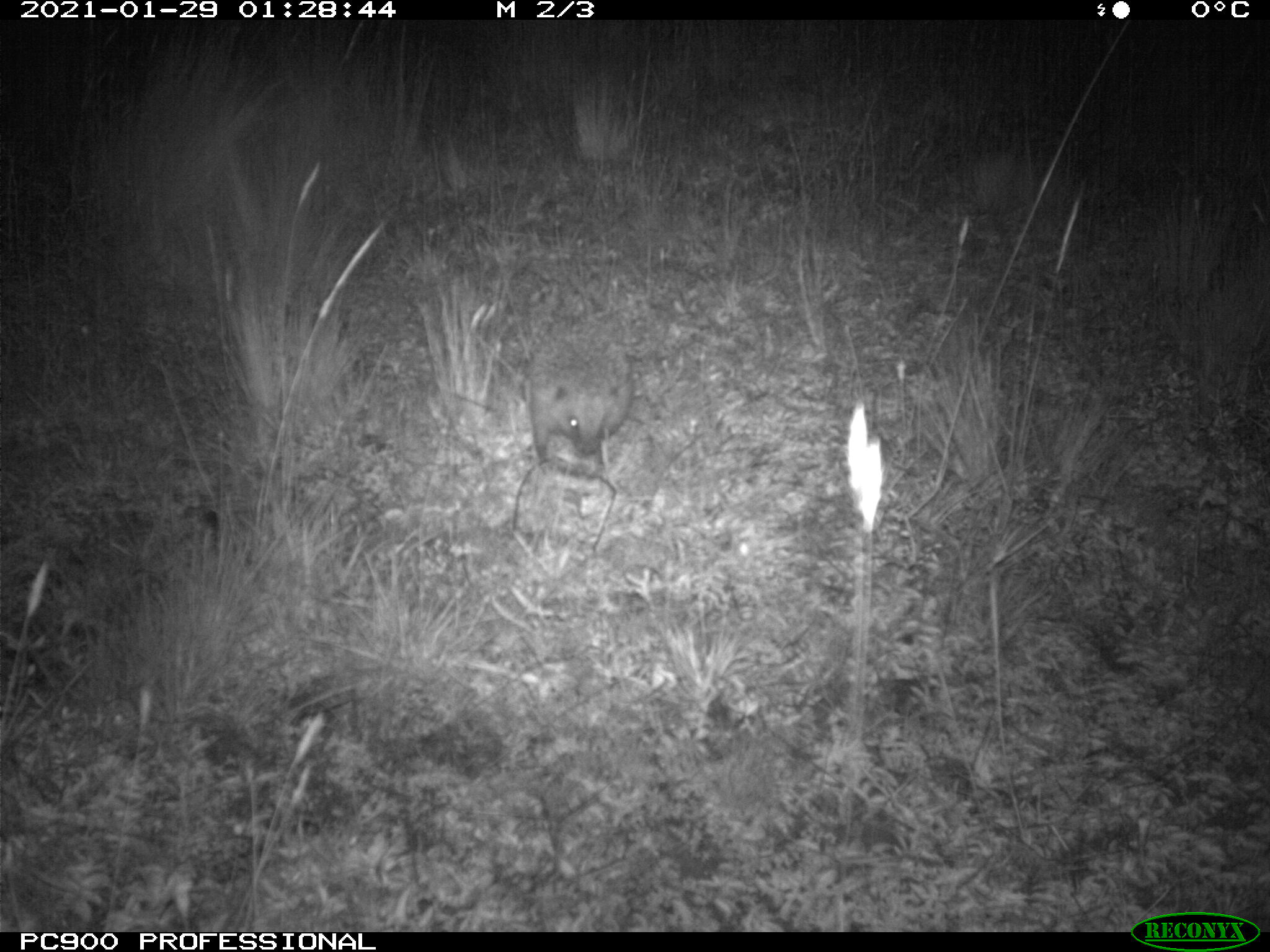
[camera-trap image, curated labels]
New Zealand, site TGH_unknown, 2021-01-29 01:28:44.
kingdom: Animalia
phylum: Chordata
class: Mammalia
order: Eulipotyphla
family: Erinaceidae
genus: Erinaceus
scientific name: Erinaceus europaeus europaeus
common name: european hedgehog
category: hedgehog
Hedgehog (european hedgehog) (Erinaceus europaeus europaeus).